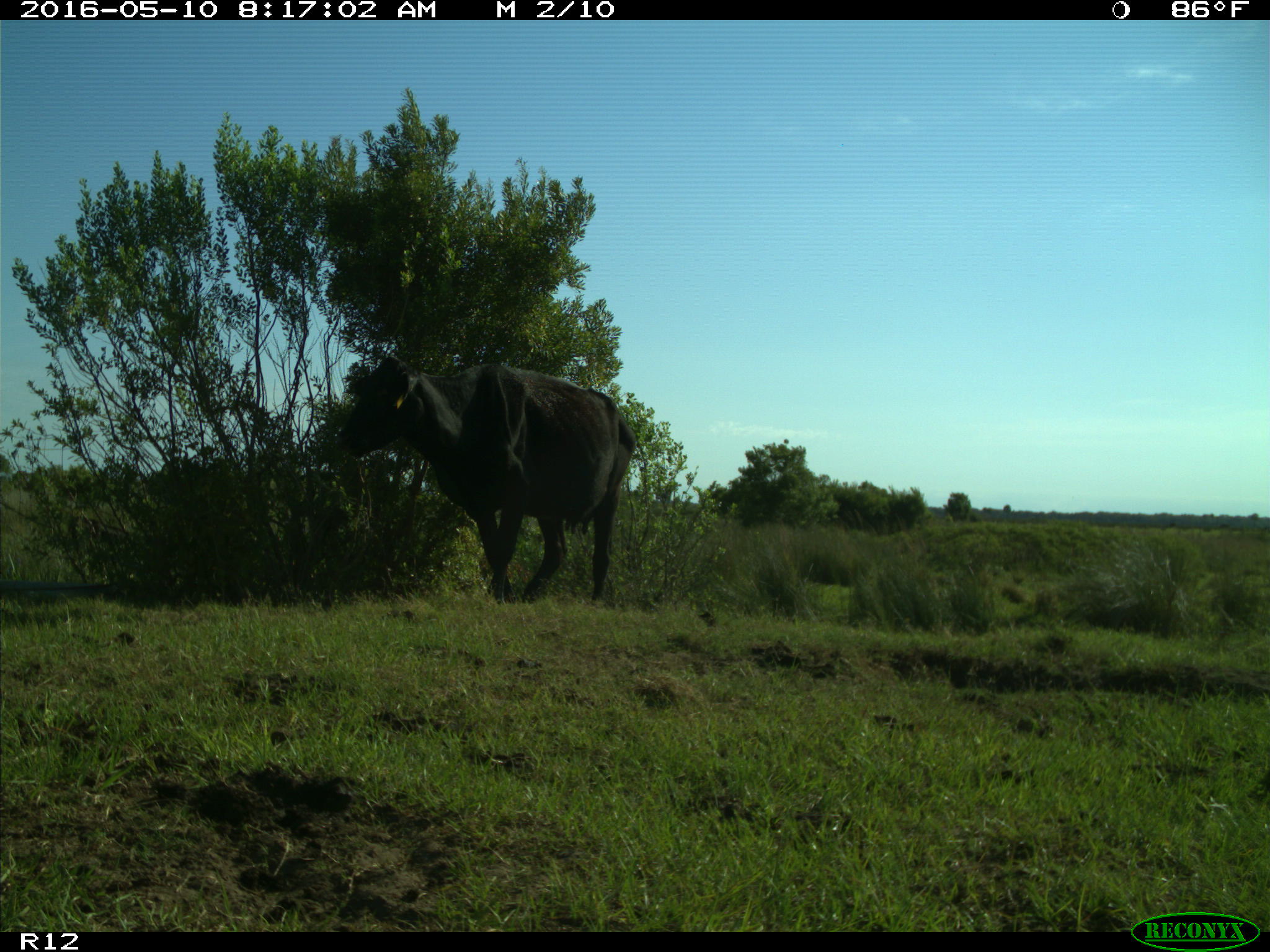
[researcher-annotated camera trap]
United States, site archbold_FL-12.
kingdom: Animalia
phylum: Chordata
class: Mammalia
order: Artiodactyla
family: Bovidae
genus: Bos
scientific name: Bos taurus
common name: domestic cow